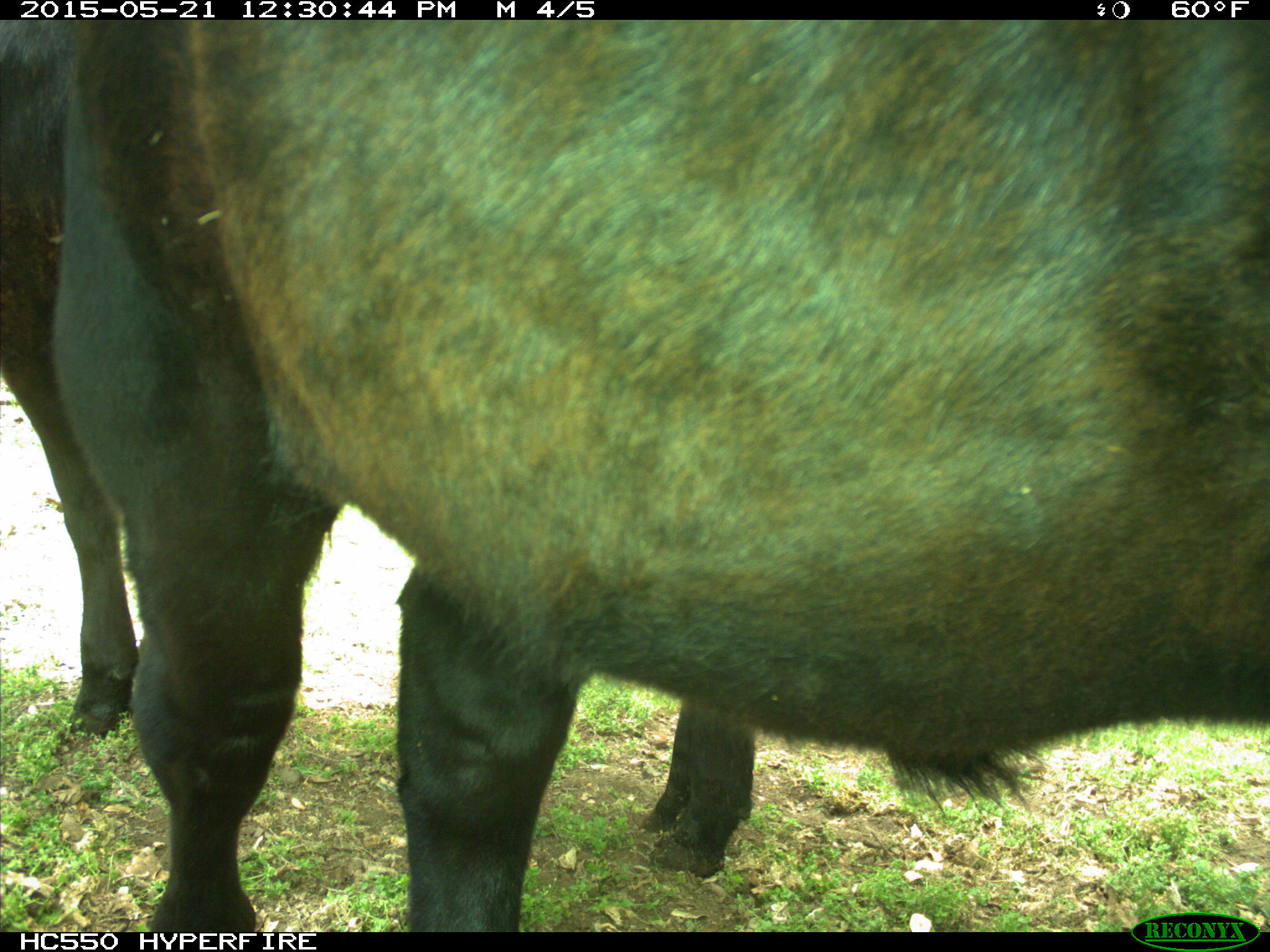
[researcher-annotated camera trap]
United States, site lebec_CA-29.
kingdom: Animalia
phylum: Chordata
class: Mammalia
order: Artiodactyla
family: Bovidae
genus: Bos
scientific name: Bos taurus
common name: domestic cow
Bos taurus (domestic cow).